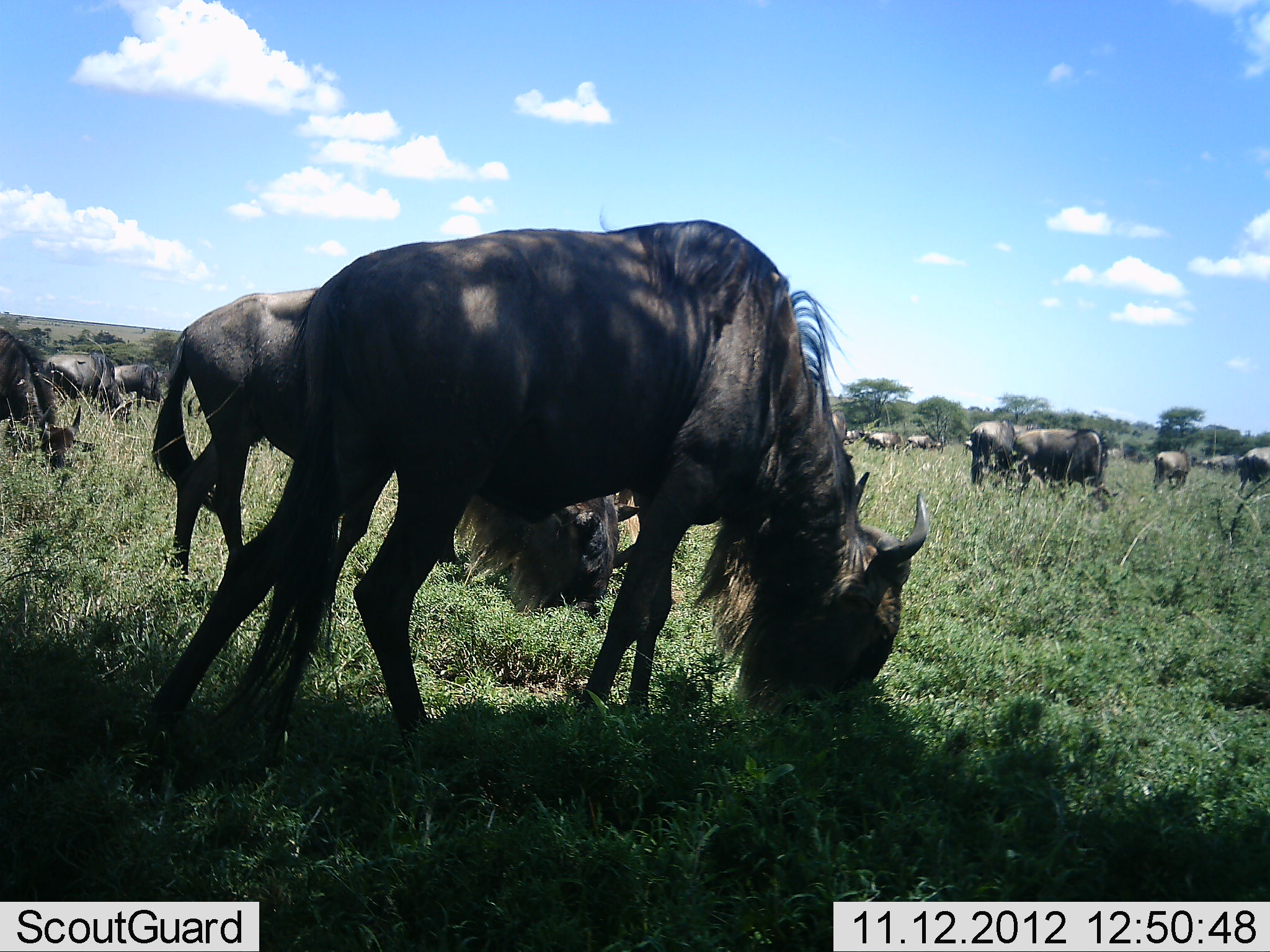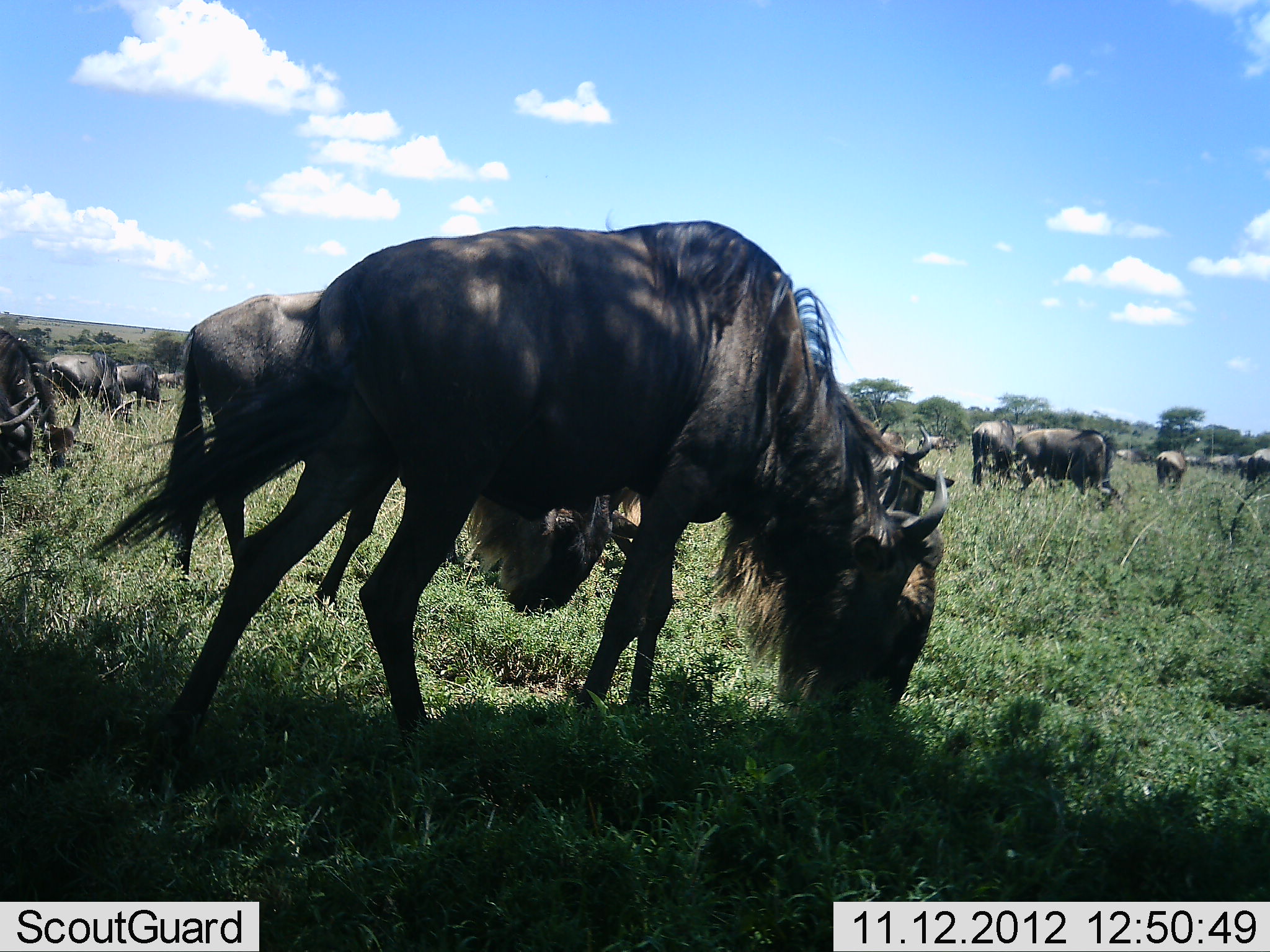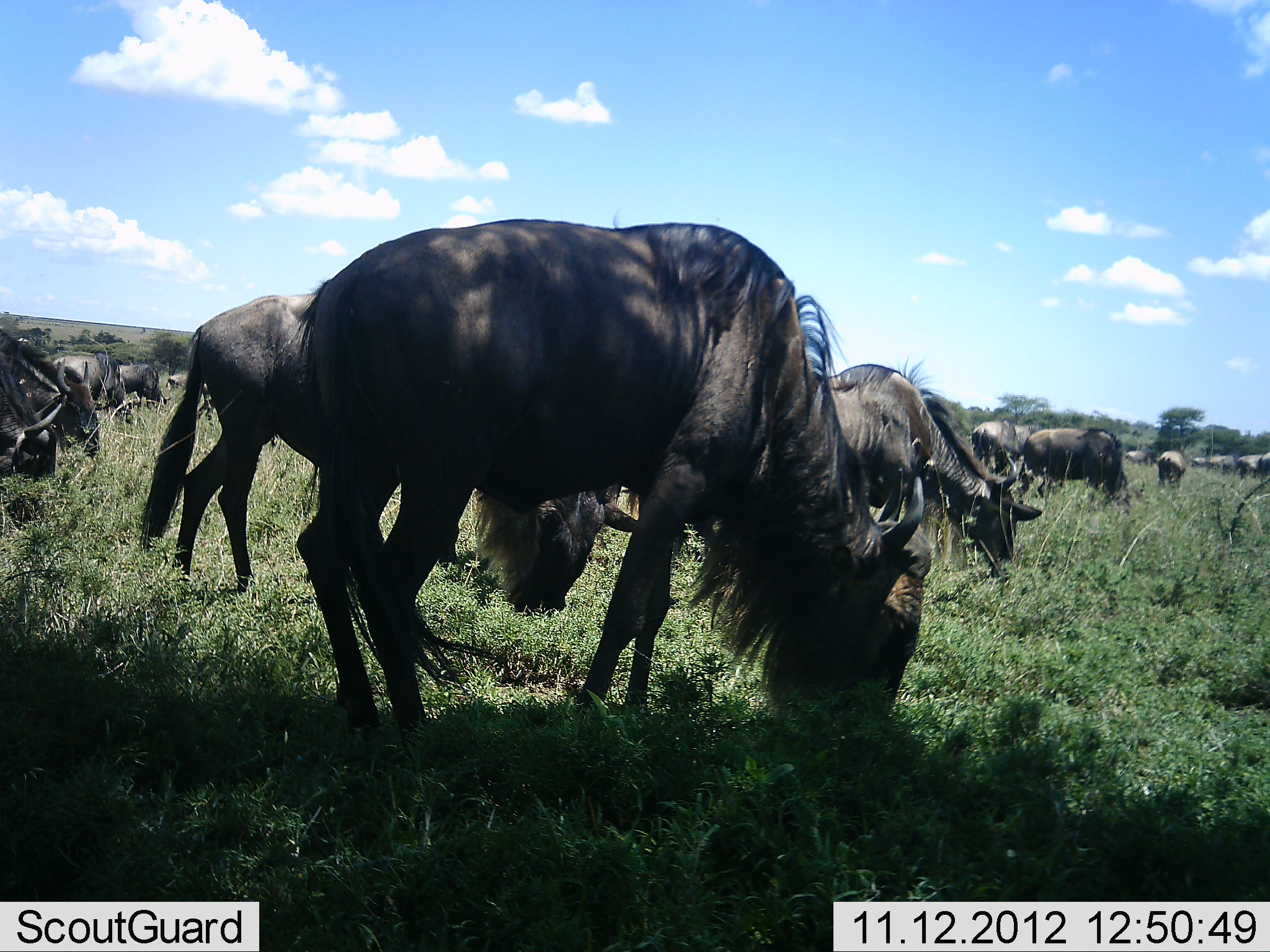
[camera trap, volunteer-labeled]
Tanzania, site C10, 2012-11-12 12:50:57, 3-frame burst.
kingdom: Animalia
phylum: Chordata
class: Mammalia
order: Artiodactyla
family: Bovidae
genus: Connochaetes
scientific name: Connochaetes taurinus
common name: blue wildebeest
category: wildebeest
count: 11-50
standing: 50%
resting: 0%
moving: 20%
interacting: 10%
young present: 0%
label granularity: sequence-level